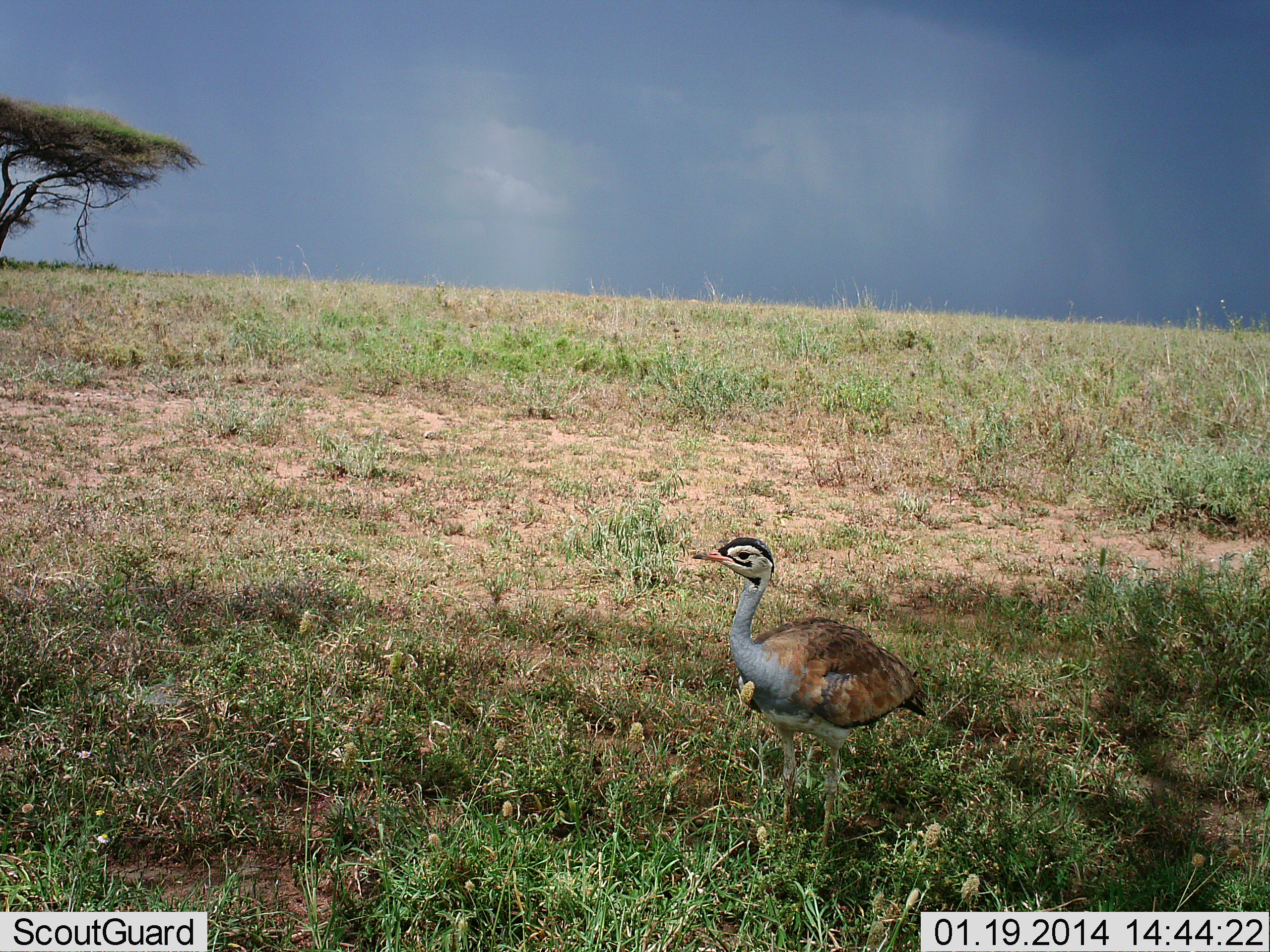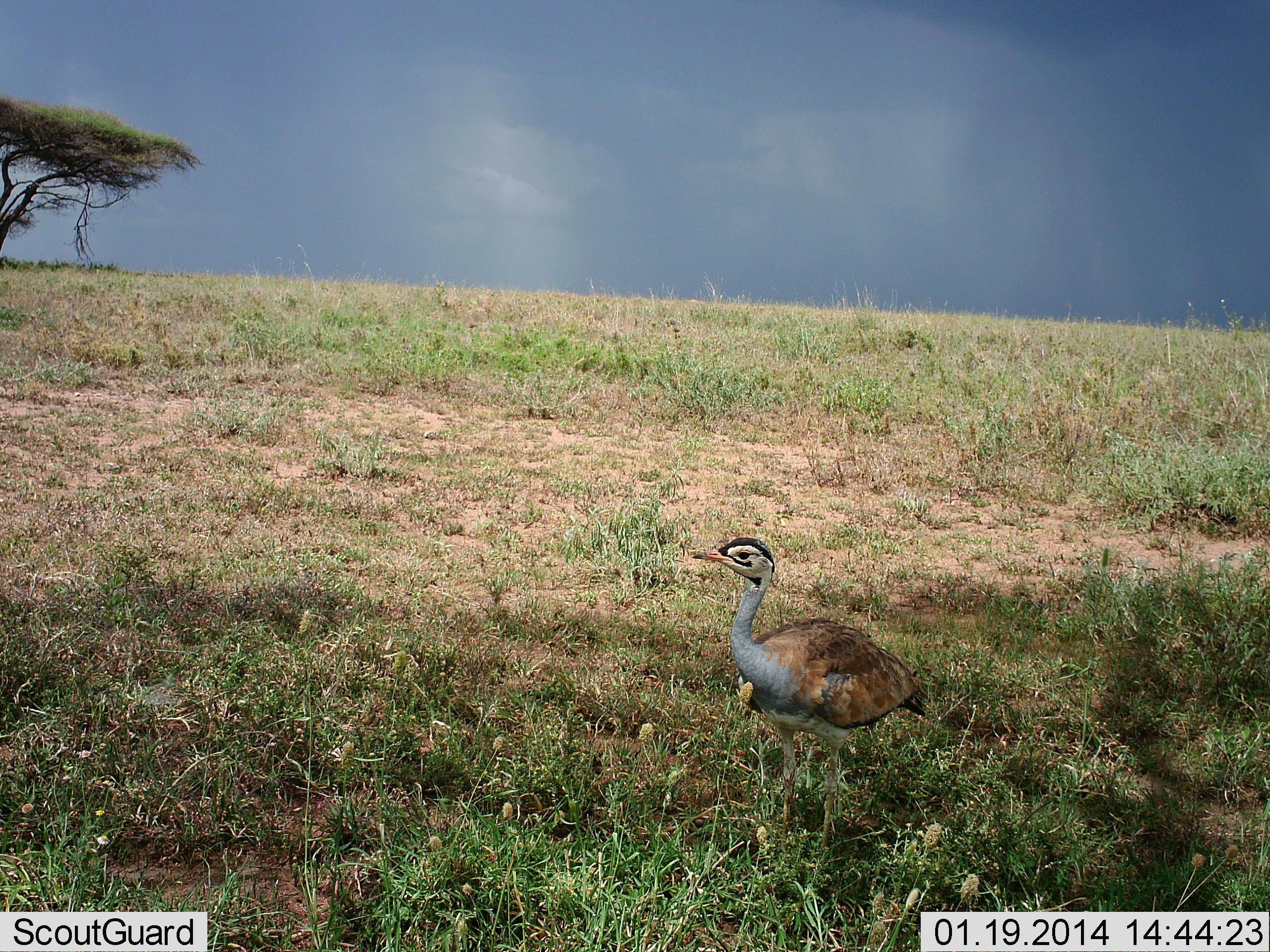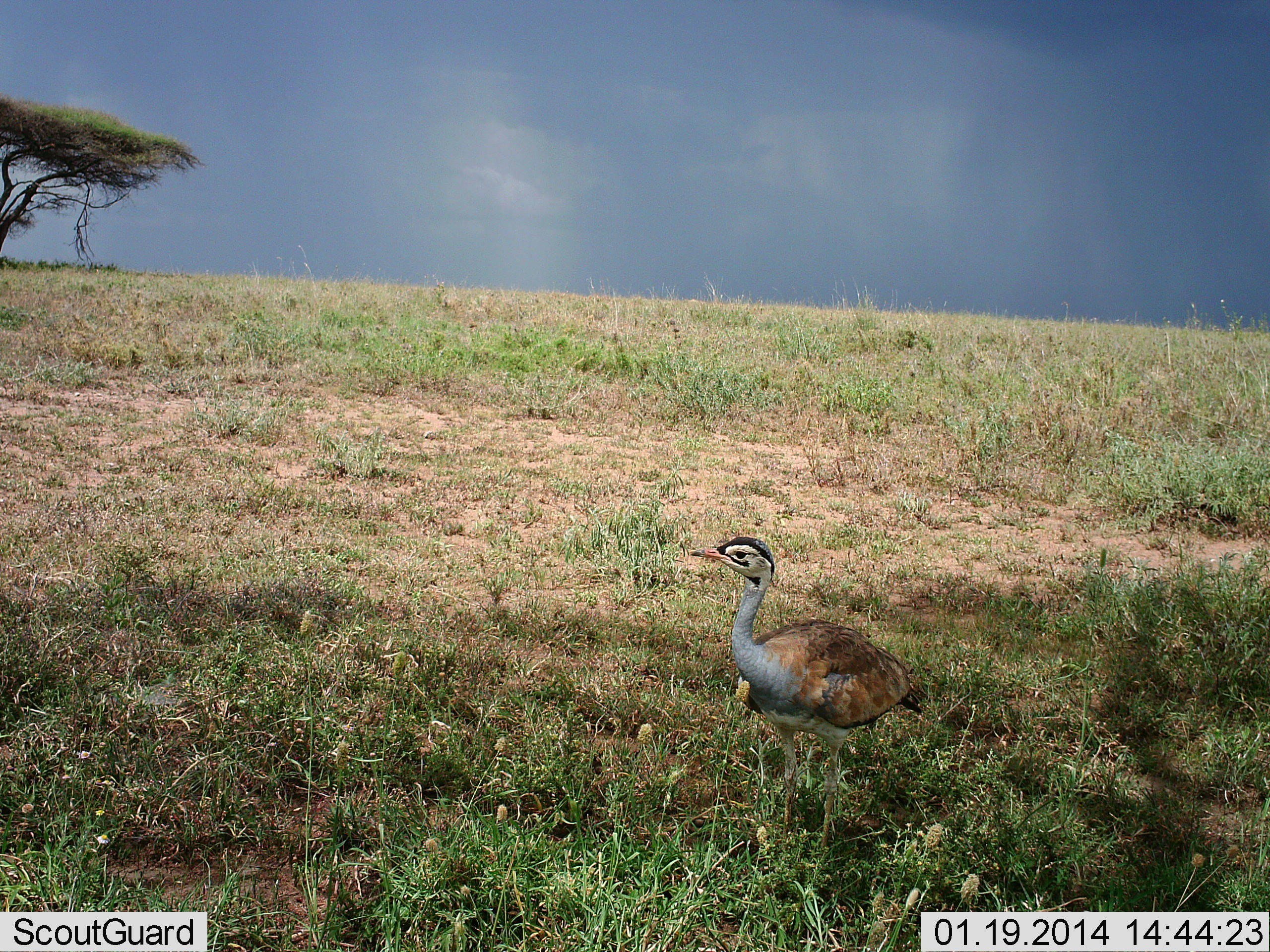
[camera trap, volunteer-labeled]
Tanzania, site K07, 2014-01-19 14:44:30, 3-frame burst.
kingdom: Animalia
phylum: Chordata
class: Aves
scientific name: Aves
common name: bird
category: otherbird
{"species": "otherbird (bird) (Aves)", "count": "1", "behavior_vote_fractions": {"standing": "70%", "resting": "30%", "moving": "0%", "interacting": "0%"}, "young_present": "0%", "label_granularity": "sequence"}